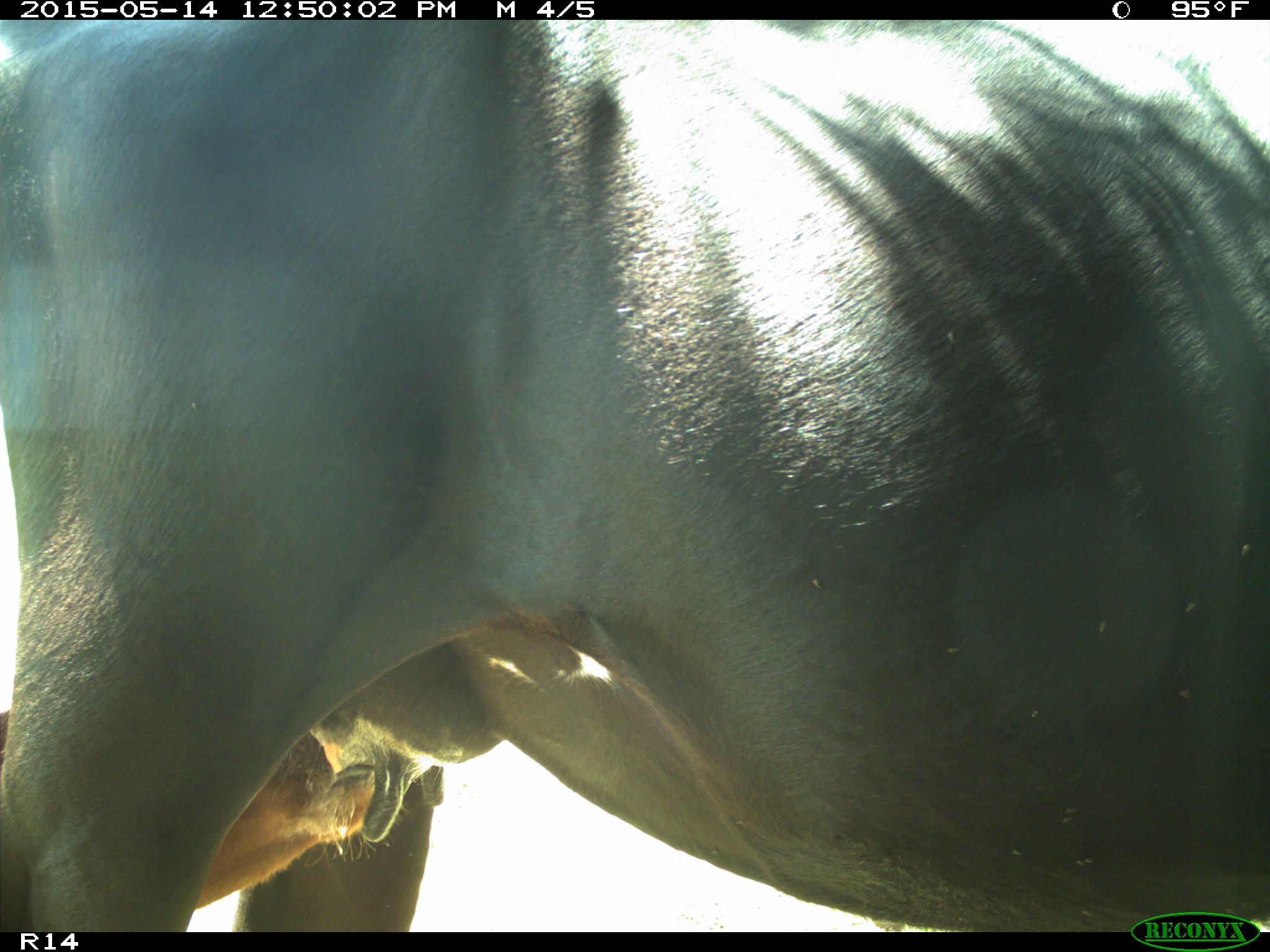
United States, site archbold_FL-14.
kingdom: Animalia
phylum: Chordata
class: Mammalia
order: Artiodactyla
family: Bovidae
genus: Bos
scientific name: Bos taurus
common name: domestic cow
Bos taurus (domestic cow).